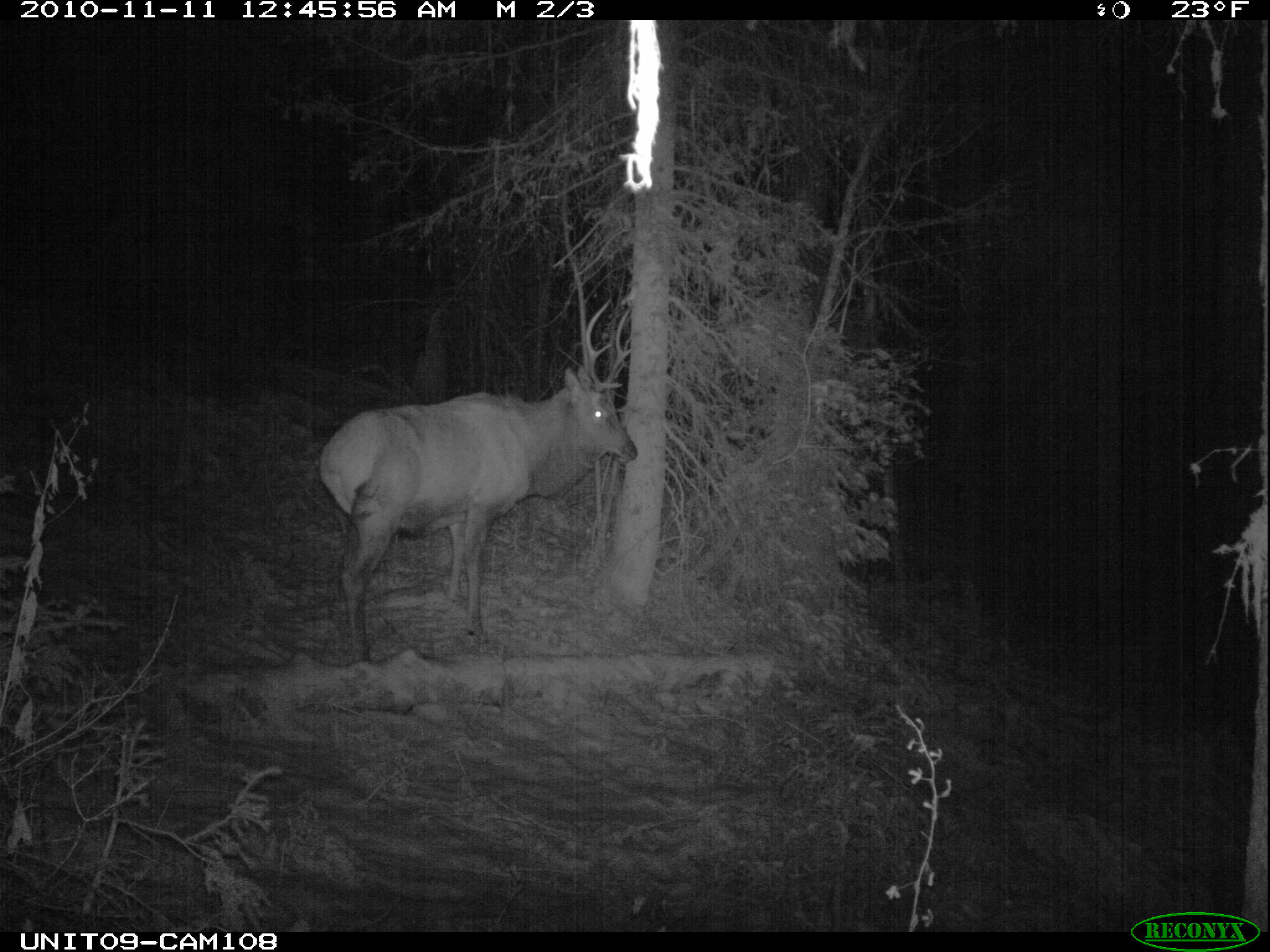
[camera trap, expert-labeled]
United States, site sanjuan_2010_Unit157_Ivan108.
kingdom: Animalia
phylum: Chordata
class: Mammalia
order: Artiodactyla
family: Cervidae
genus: Cervus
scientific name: Cervus elaphus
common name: red deer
Cervus elaphus (red deer).